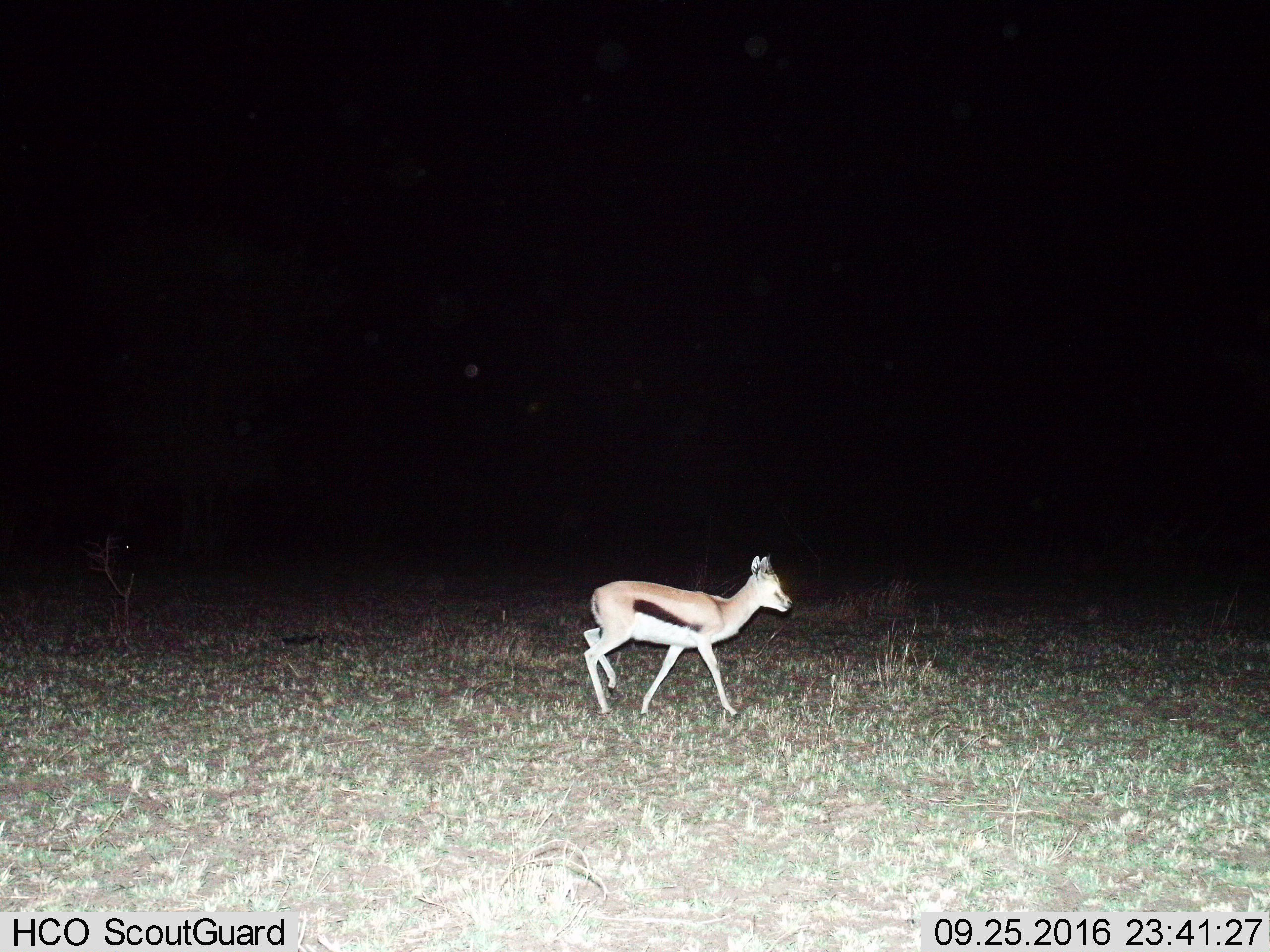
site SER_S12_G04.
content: unidentified animal